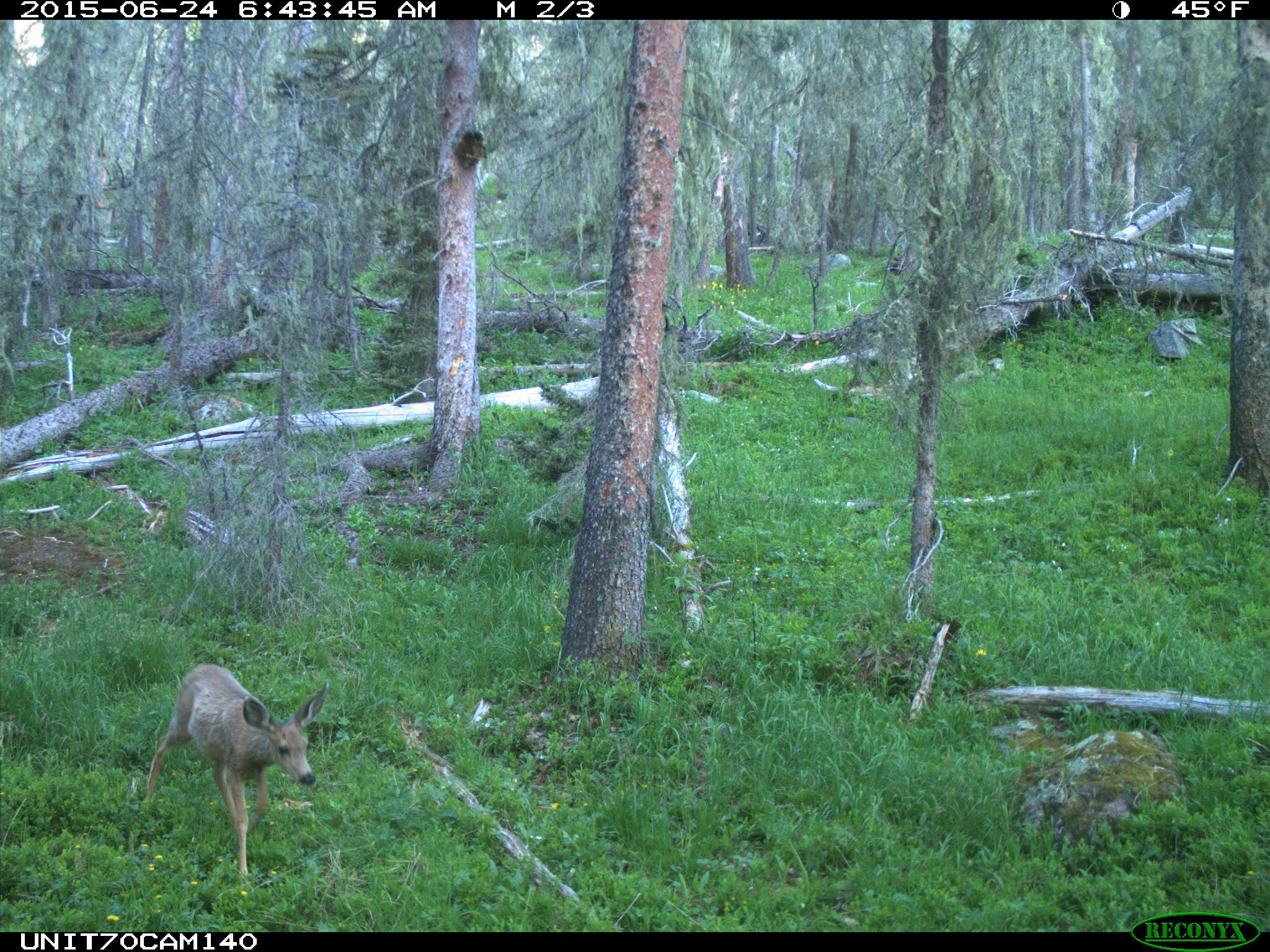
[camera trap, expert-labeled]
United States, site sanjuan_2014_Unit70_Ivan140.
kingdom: Animalia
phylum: Chordata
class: Mammalia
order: Artiodactyla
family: Cervidae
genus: Odocoileus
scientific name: Odocoileus hemionus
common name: mule deer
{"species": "Odocoileus hemionus (mule deer)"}